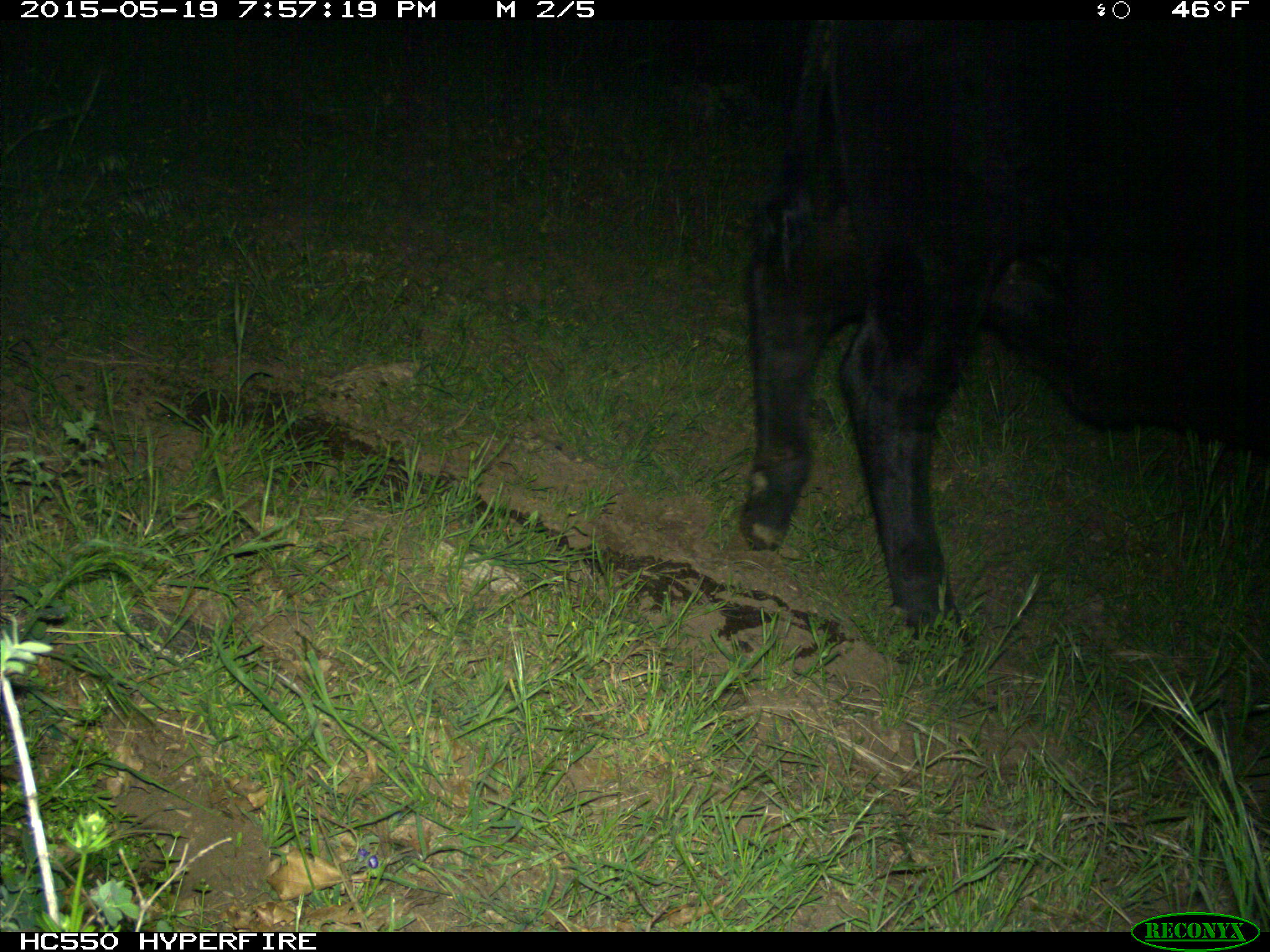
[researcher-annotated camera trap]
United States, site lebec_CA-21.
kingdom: Animalia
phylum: Chordata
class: Mammalia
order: Artiodactyla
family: Bovidae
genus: Bos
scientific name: Bos taurus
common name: domestic cow